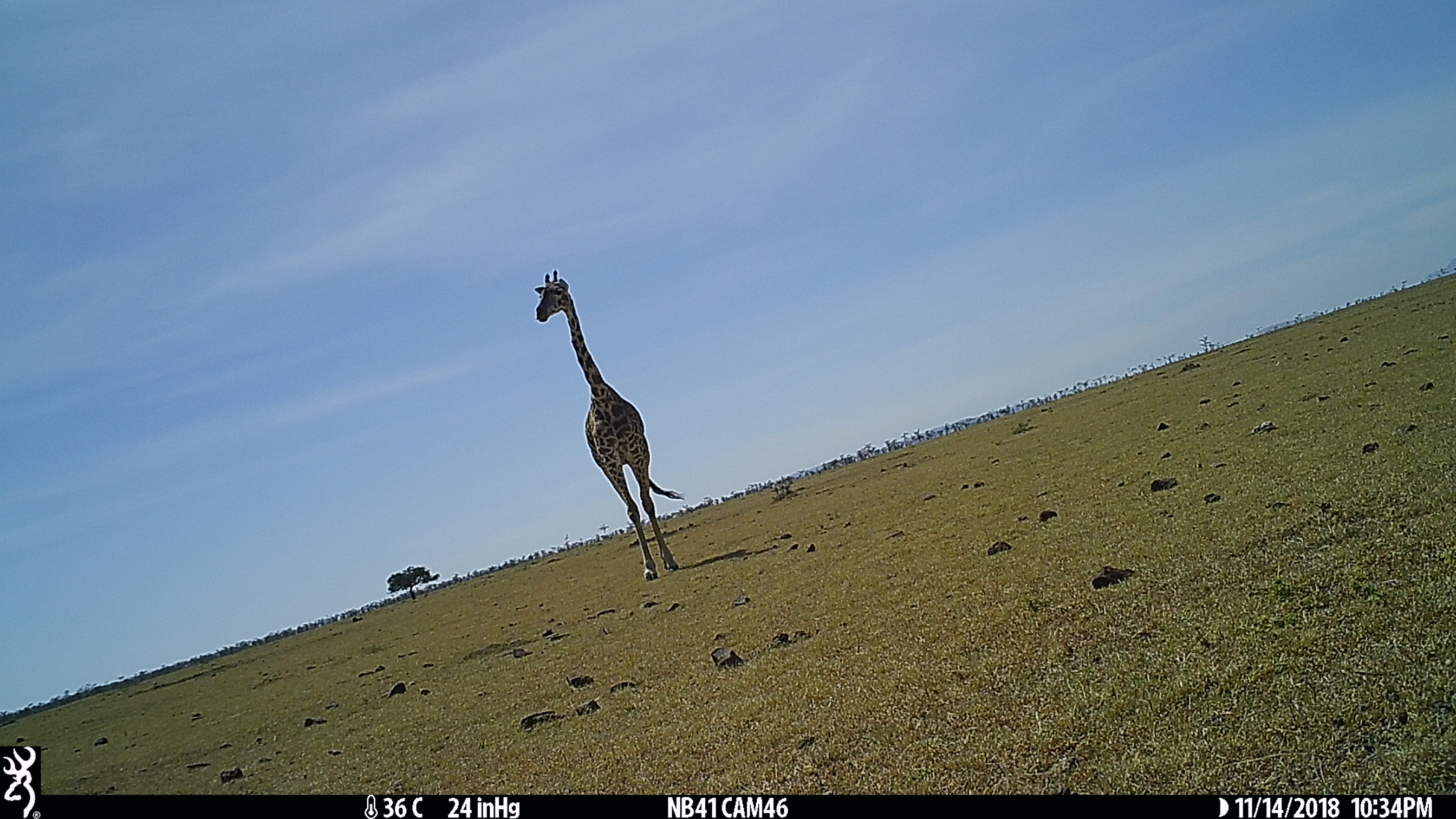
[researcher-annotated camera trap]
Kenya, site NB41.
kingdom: Animalia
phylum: Chordata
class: Mammalia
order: Artiodactyla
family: Giraffidae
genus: Giraffa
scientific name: Giraffa camelopardalis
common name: northern giraffe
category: giraffe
Giraffe (northern giraffe) (Giraffa camelopardalis).